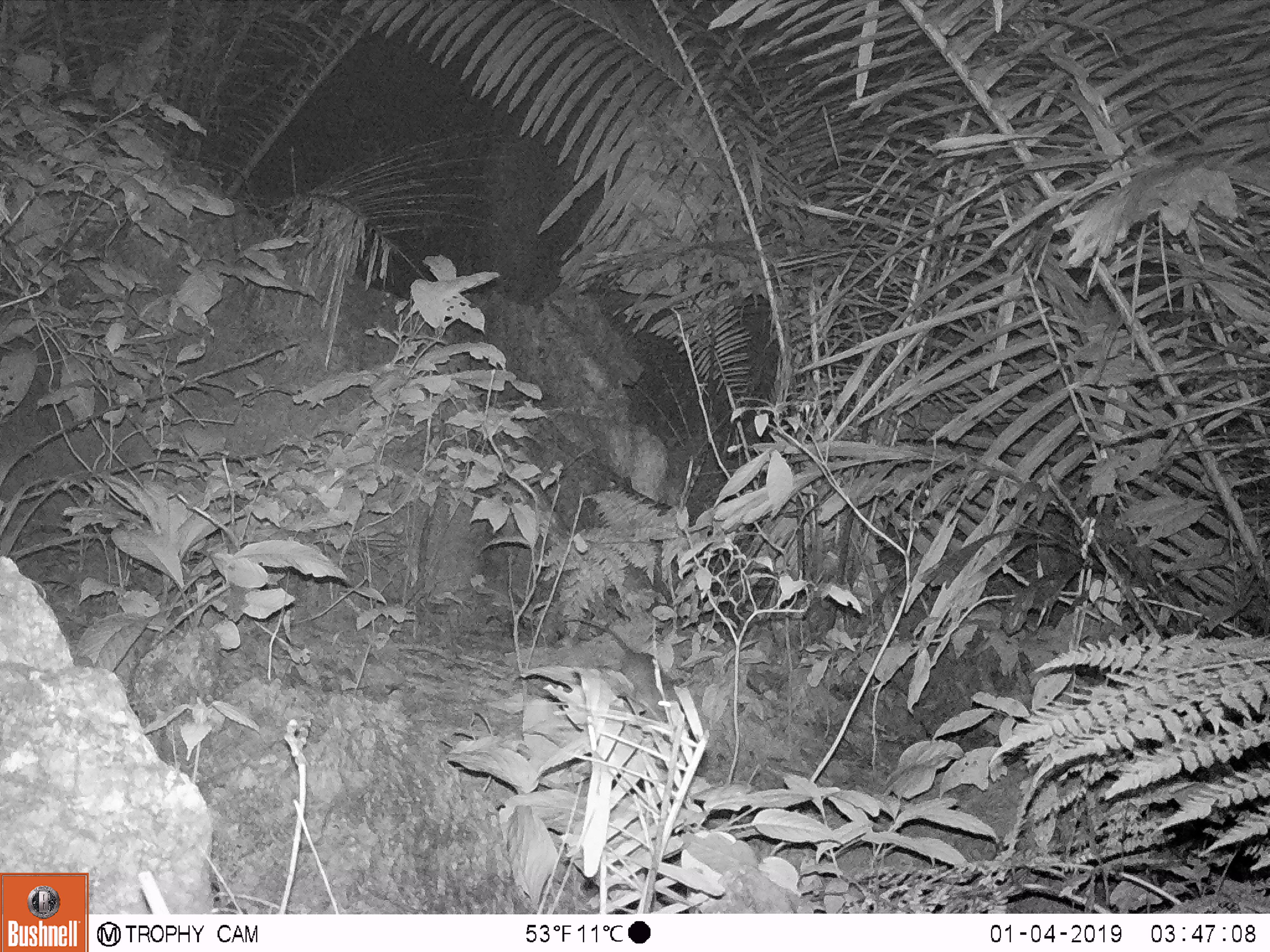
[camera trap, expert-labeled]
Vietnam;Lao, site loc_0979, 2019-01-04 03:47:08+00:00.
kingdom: Animalia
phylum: Chordata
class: Mammalia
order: Rodentia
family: Muridae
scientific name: Muridae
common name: old-world mice and rats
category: unidentified murid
Unidentified murid (old-world mice and rats) (Muridae). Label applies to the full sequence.